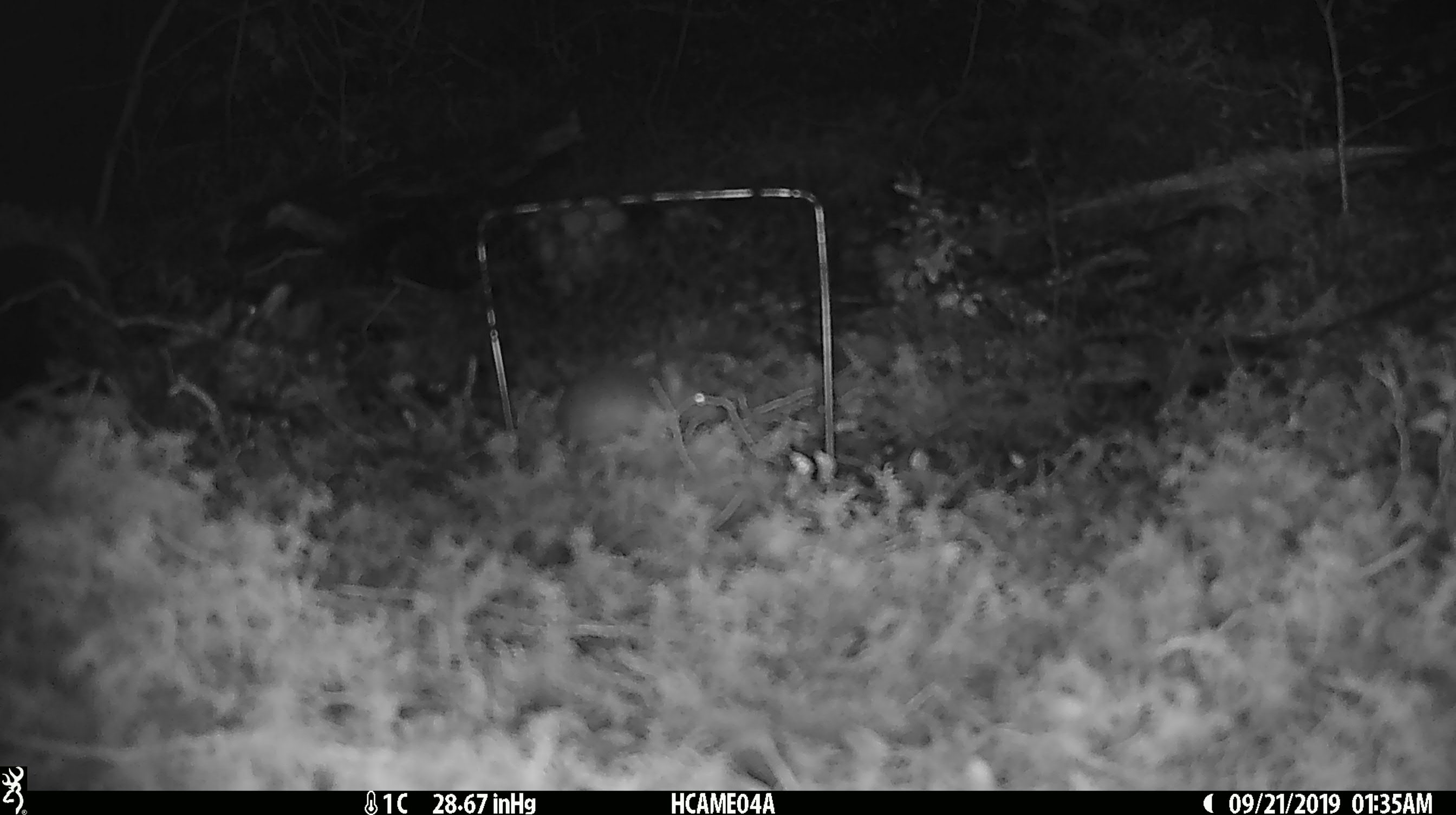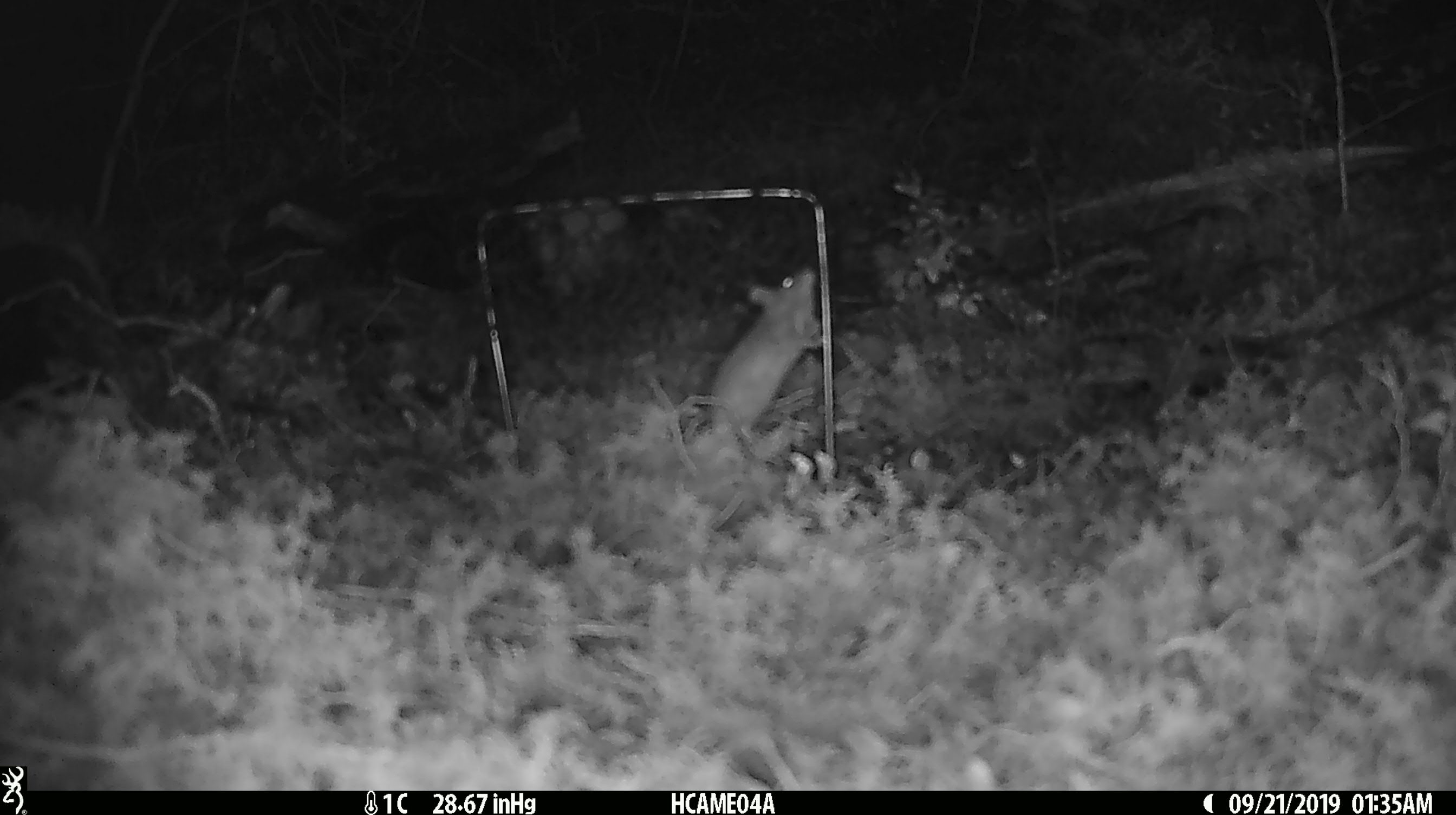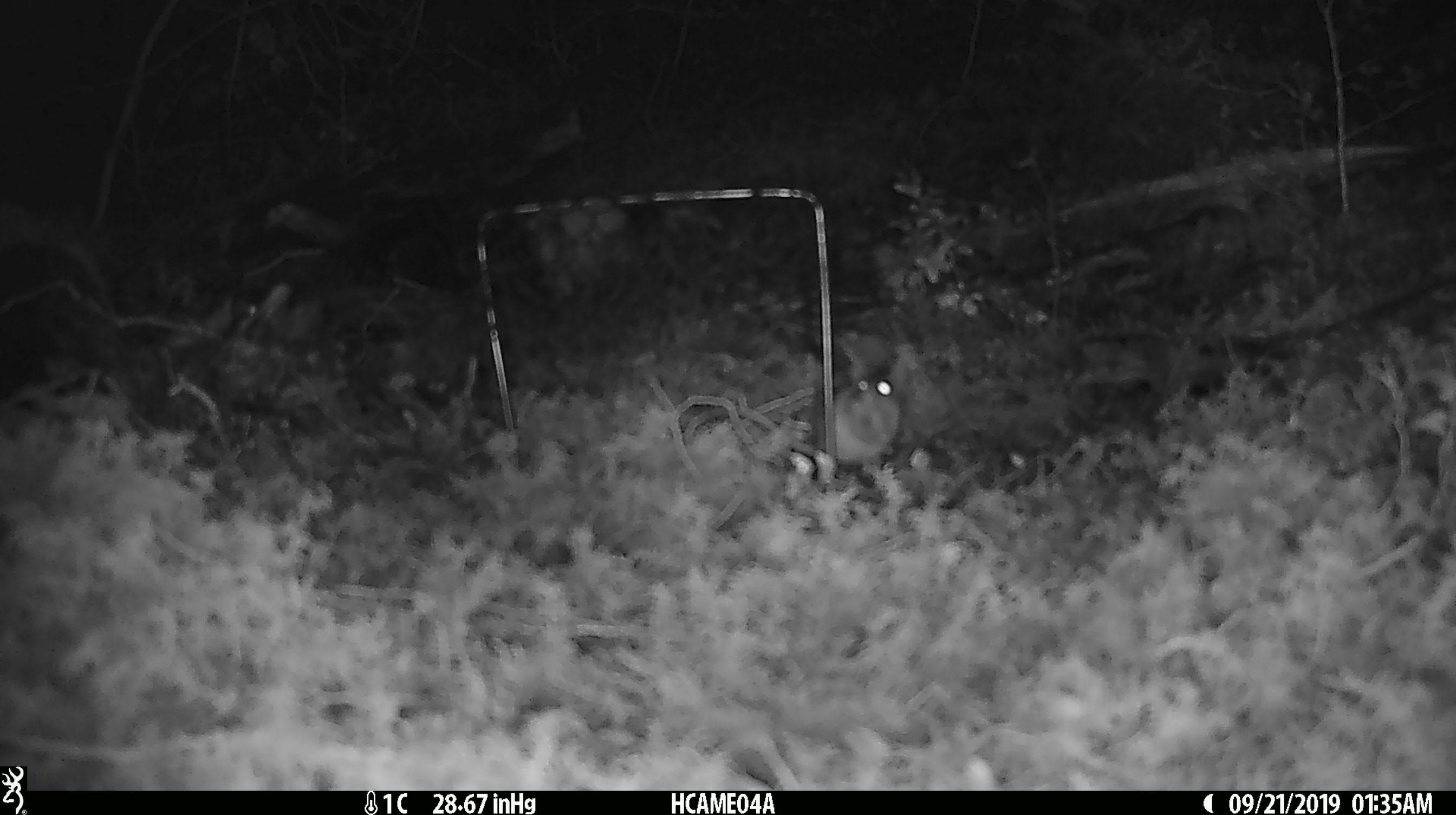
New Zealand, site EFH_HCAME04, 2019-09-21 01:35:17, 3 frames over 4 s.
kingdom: Animalia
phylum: Chordata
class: Mammalia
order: Rodentia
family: Muridae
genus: Mus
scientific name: Mus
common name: mouse